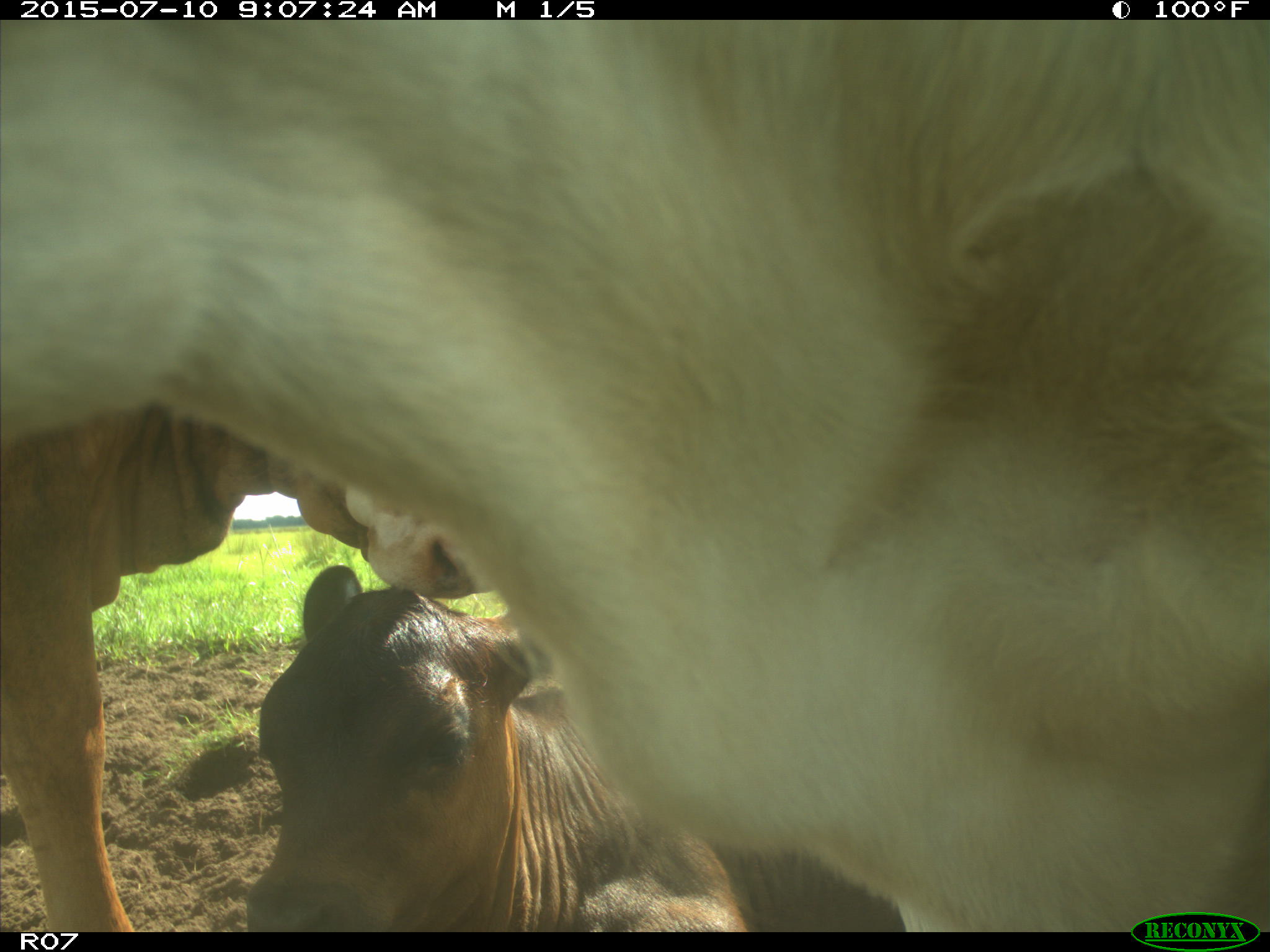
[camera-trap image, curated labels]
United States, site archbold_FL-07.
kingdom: Animalia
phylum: Chordata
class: Mammalia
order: Artiodactyla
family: Bovidae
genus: Bos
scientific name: Bos taurus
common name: domestic cow